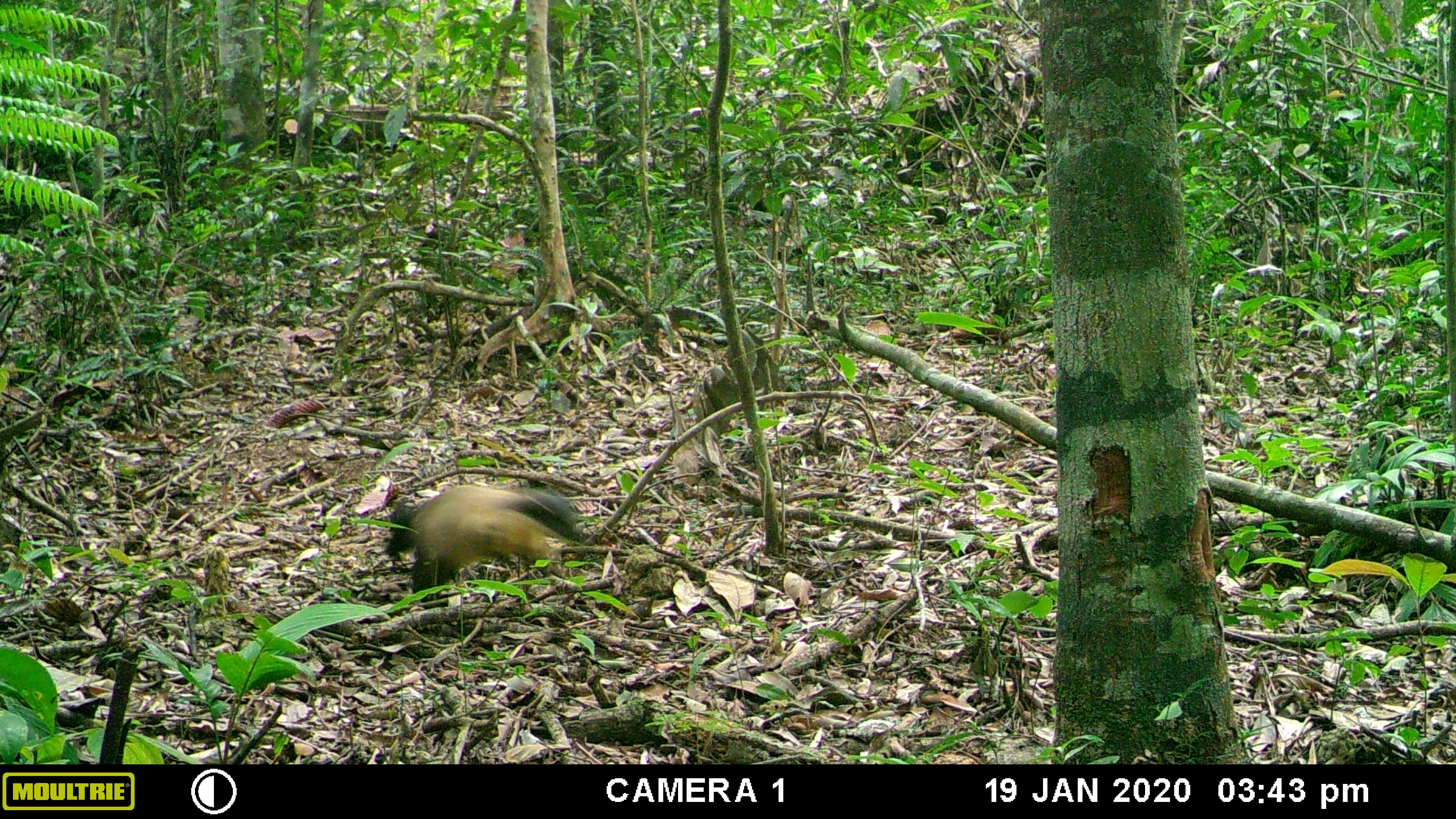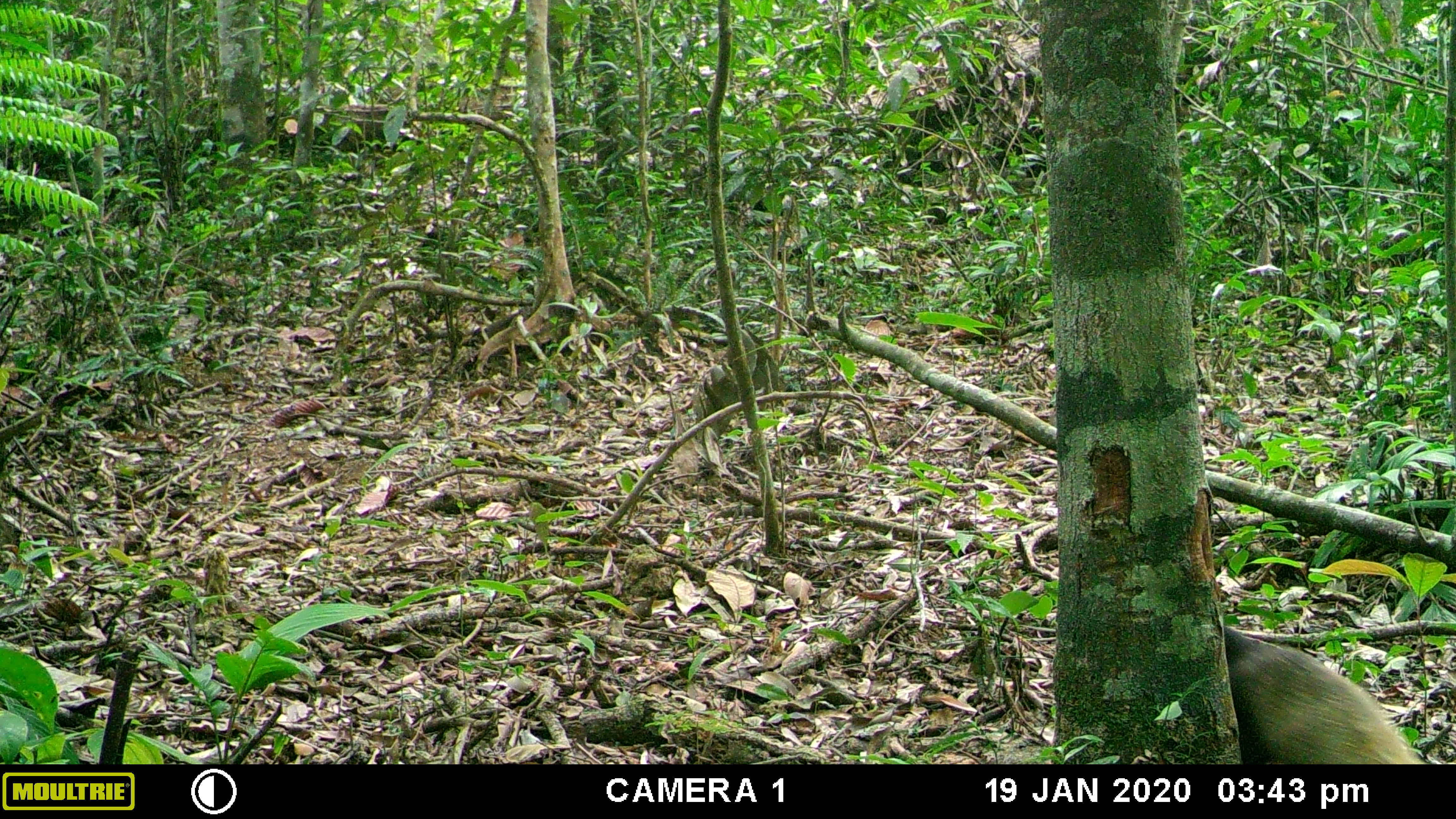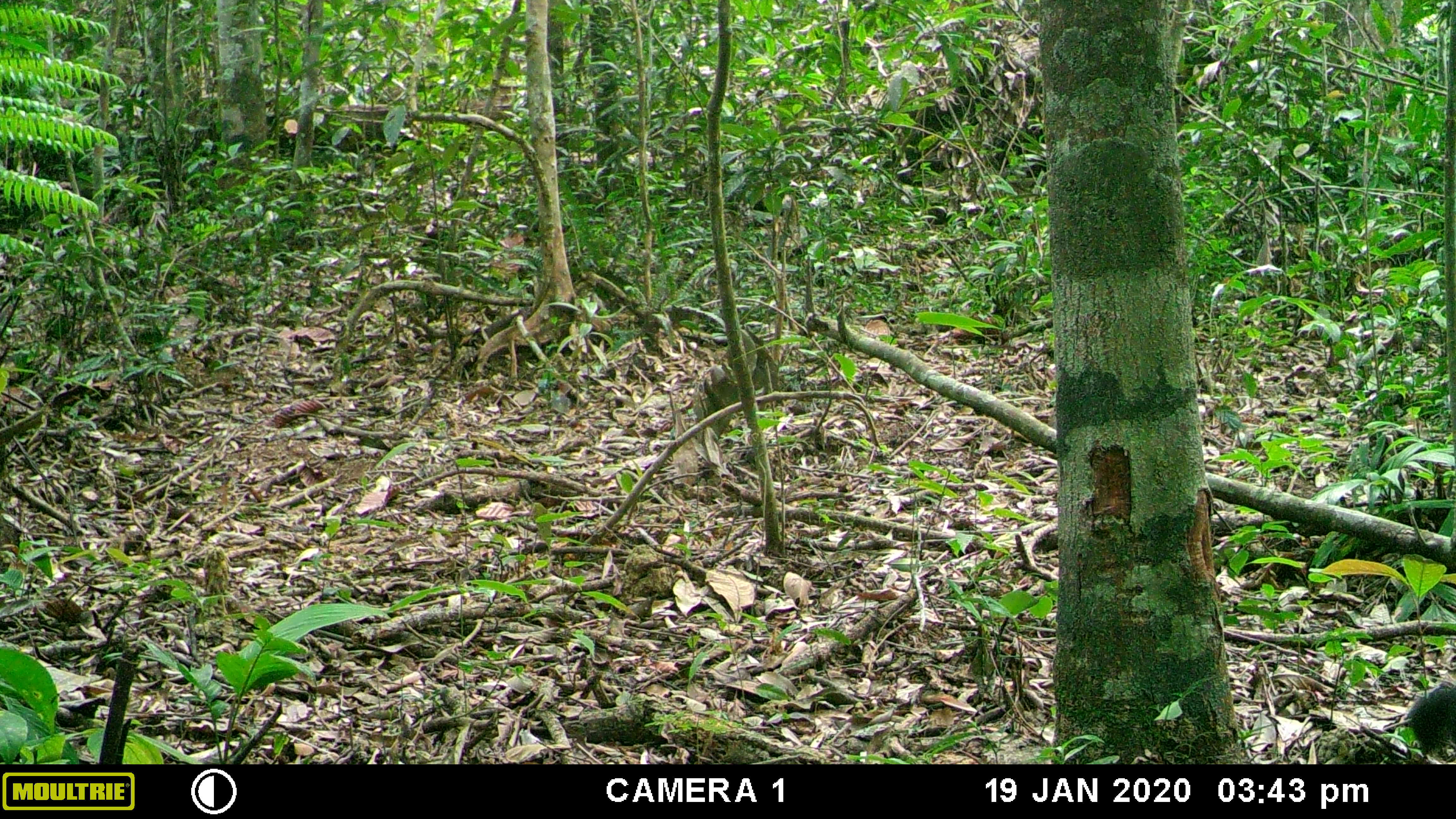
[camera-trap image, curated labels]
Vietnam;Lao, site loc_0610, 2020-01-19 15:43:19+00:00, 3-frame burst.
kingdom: Animalia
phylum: Chordata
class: Mammalia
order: Carnivora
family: Mustelidae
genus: Martes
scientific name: Martes flavigula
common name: yellow-throated marten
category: yellow throated marten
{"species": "yellow throated marten (yellow-throated marten) (Martes flavigula)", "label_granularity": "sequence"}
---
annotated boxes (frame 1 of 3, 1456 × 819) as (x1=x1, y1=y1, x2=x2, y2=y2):
yellow throated marten: (x1=381, y1=482, x2=585, y2=600)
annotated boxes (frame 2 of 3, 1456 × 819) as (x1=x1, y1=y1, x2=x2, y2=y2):
yellow throated marten: (x1=1225, y1=621, x2=1424, y2=767)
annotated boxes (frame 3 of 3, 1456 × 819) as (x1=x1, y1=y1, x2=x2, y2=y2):
yellow throated marten: (x1=1404, y1=679, x2=1456, y2=762)